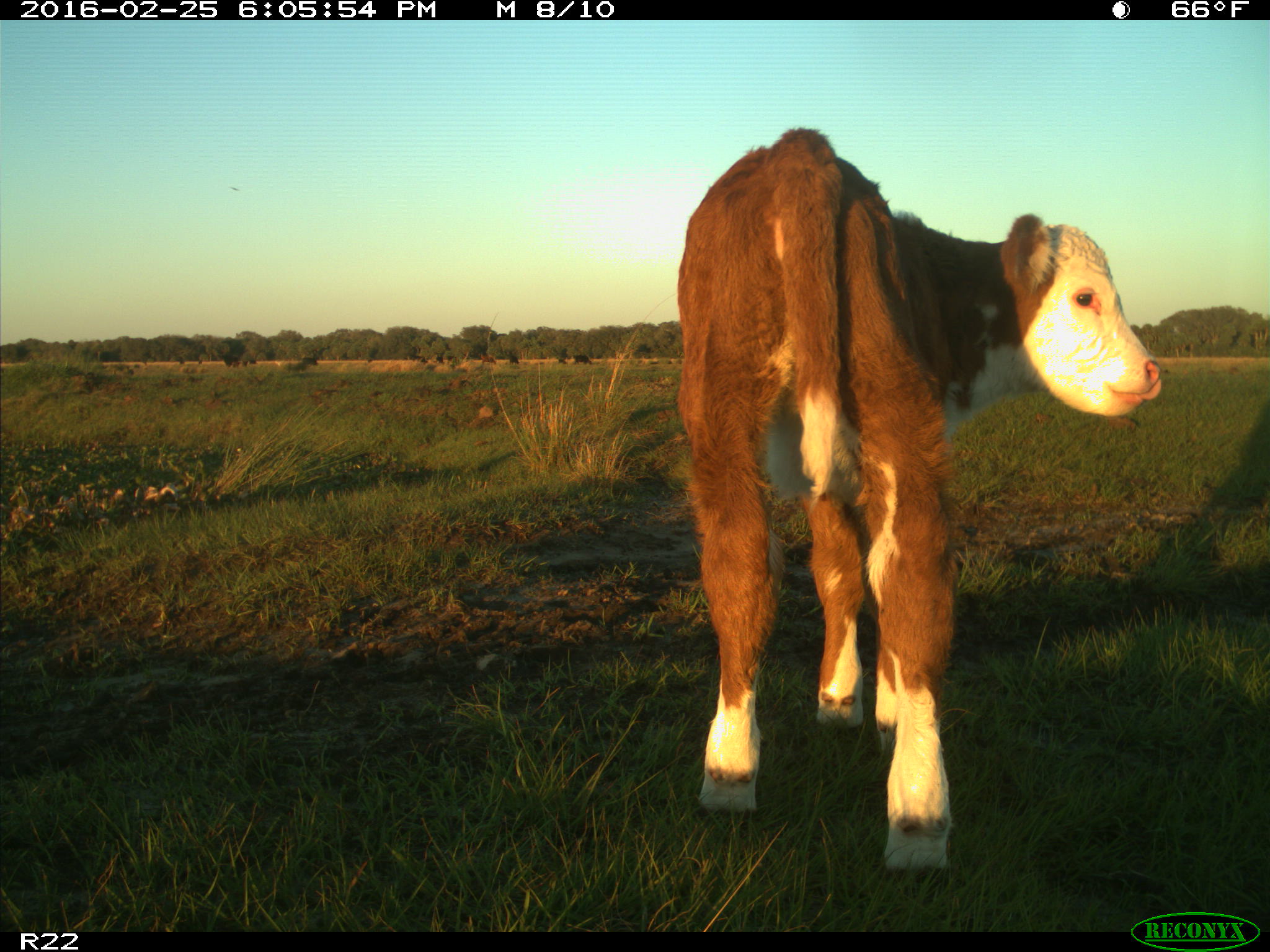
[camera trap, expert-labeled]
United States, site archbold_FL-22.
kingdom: Animalia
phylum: Chordata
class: Mammalia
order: Artiodactyla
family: Bovidae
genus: Bos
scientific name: Bos taurus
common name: domestic cow